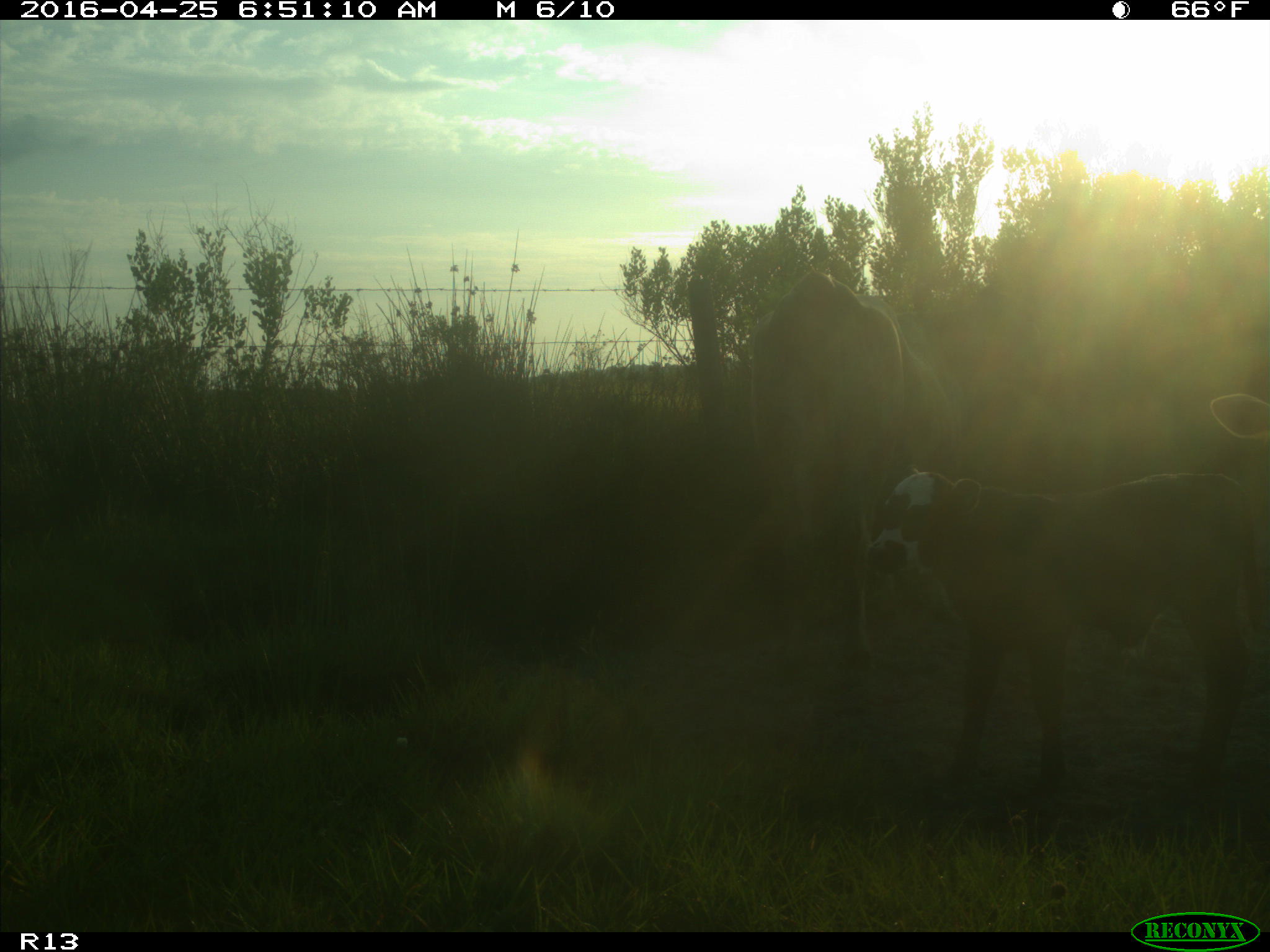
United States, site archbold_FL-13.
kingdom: Animalia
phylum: Chordata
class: Mammalia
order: Artiodactyla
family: Bovidae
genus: Bos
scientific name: Bos taurus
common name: domestic cow